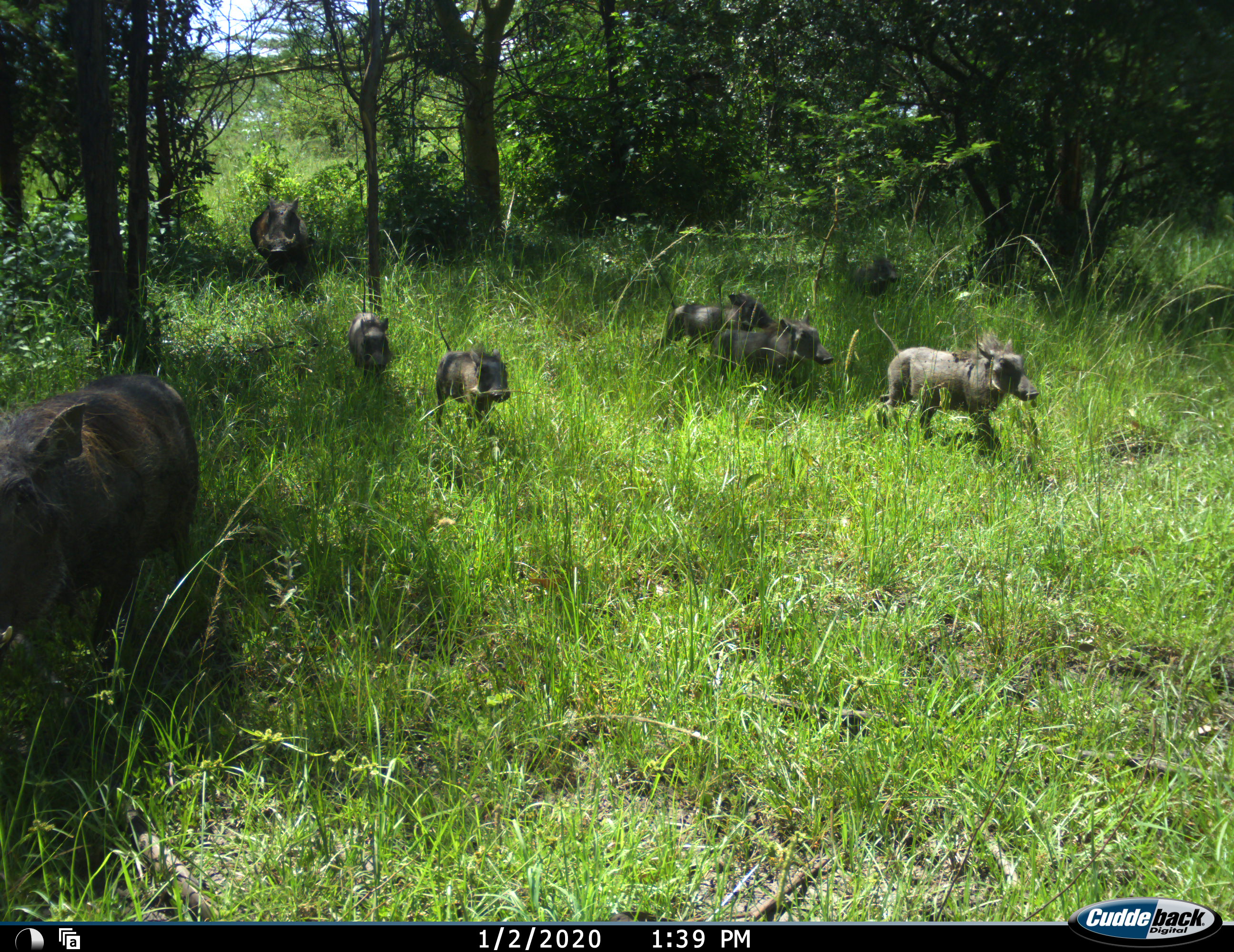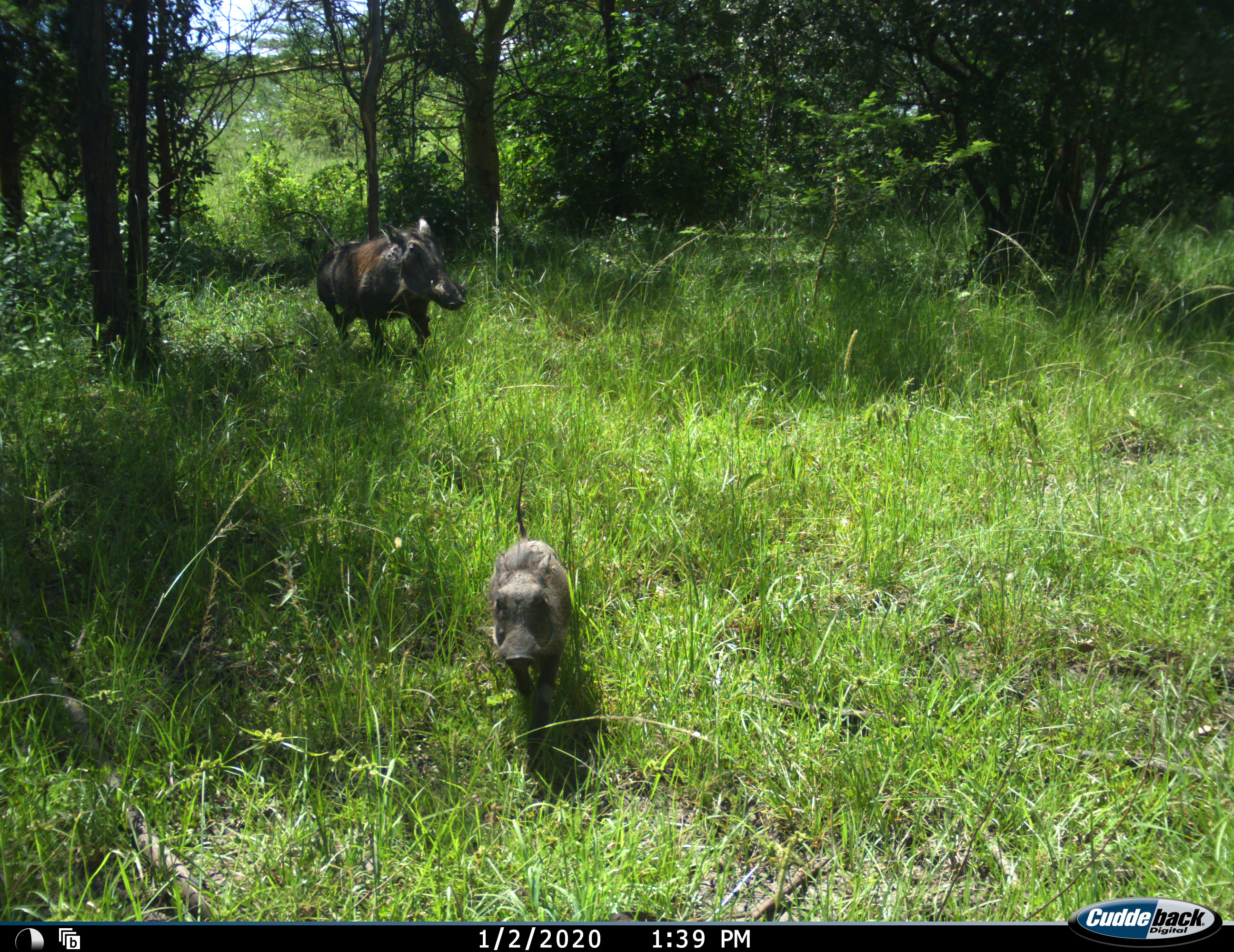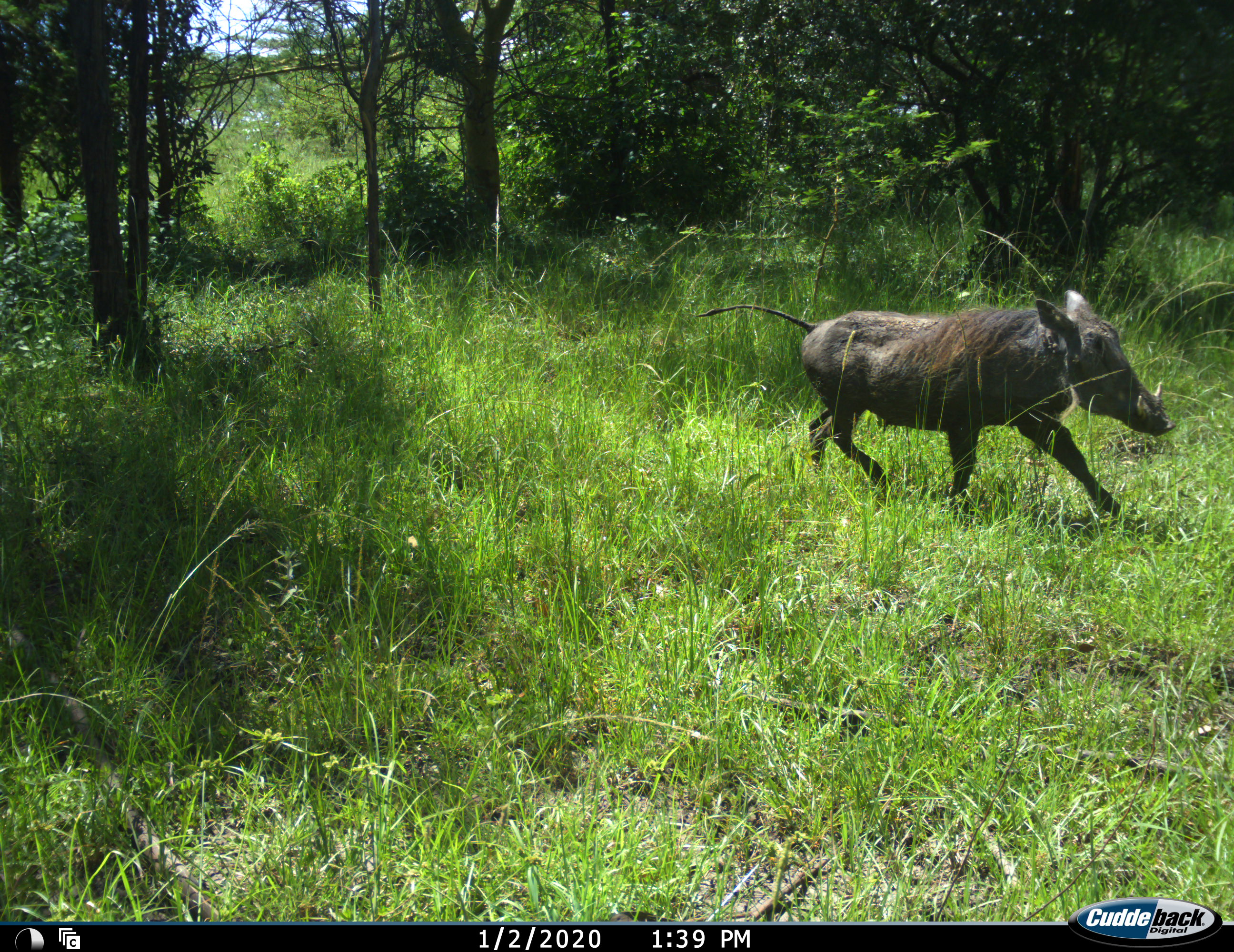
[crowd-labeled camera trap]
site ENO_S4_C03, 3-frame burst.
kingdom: Animalia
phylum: Chordata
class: Mammalia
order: Artiodactyla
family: Suidae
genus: Phacochoerus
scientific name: Phacochoerus africanus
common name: warthog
Warthog (Phacochoerus africanus), count 7. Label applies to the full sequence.